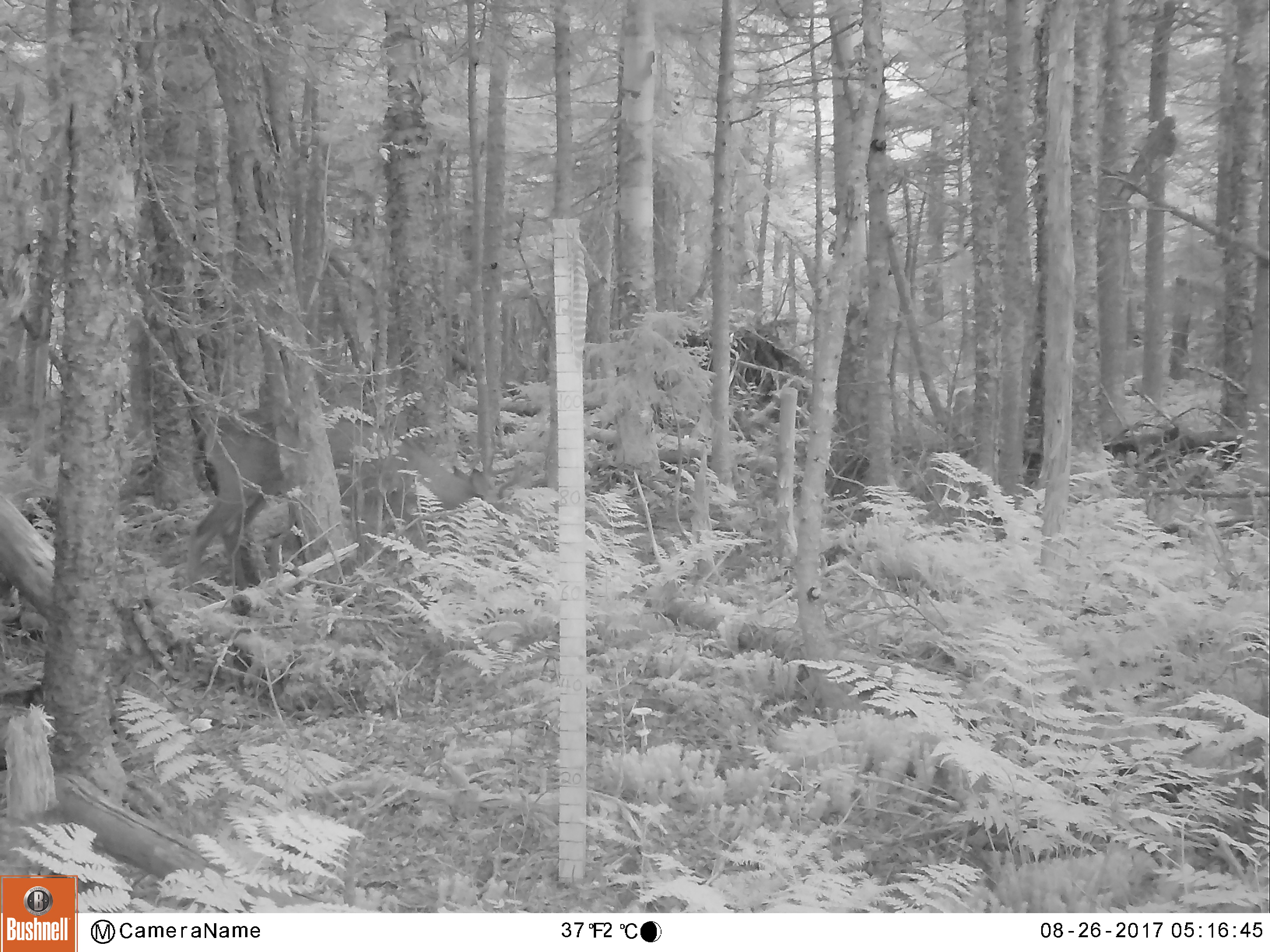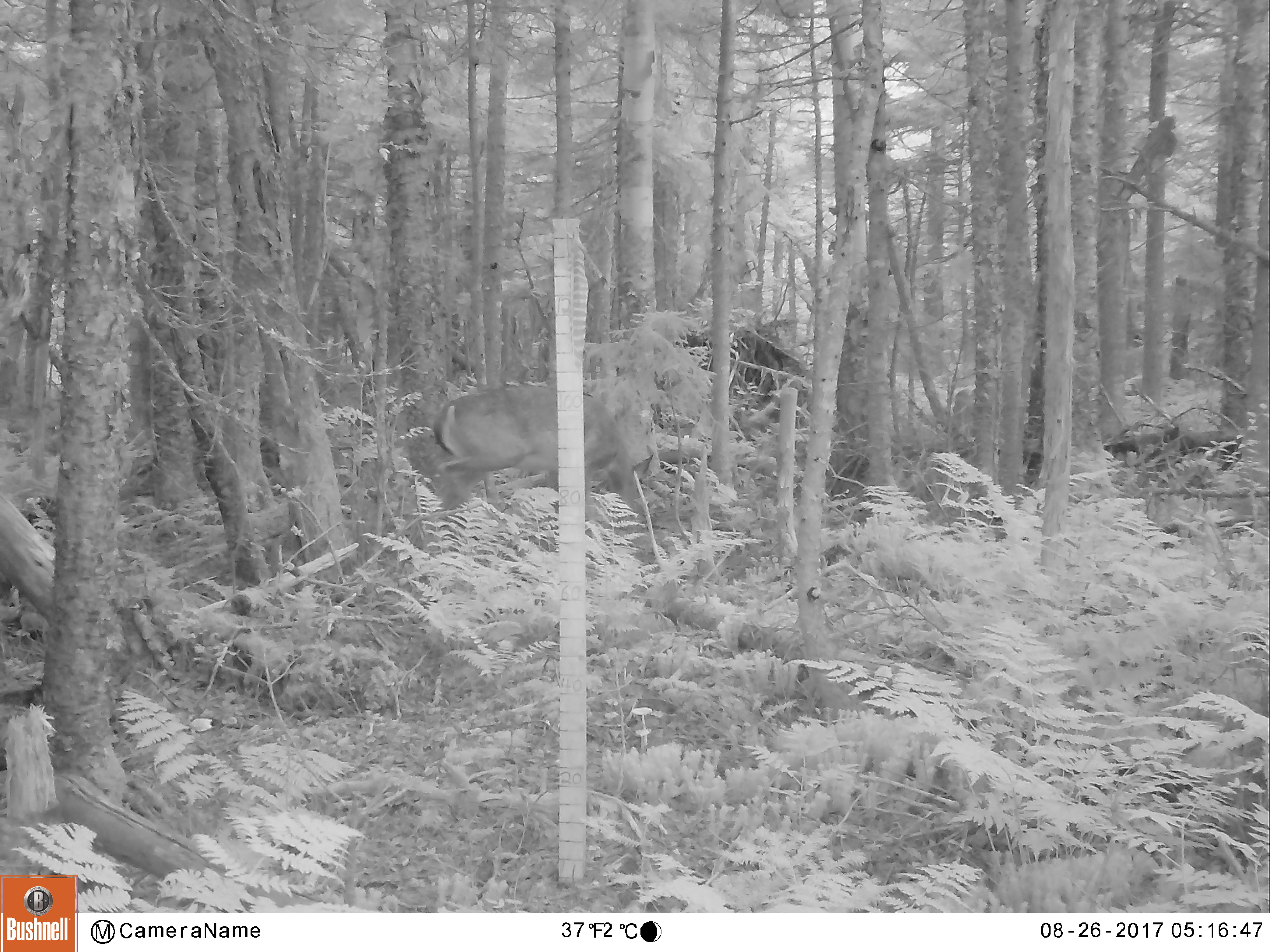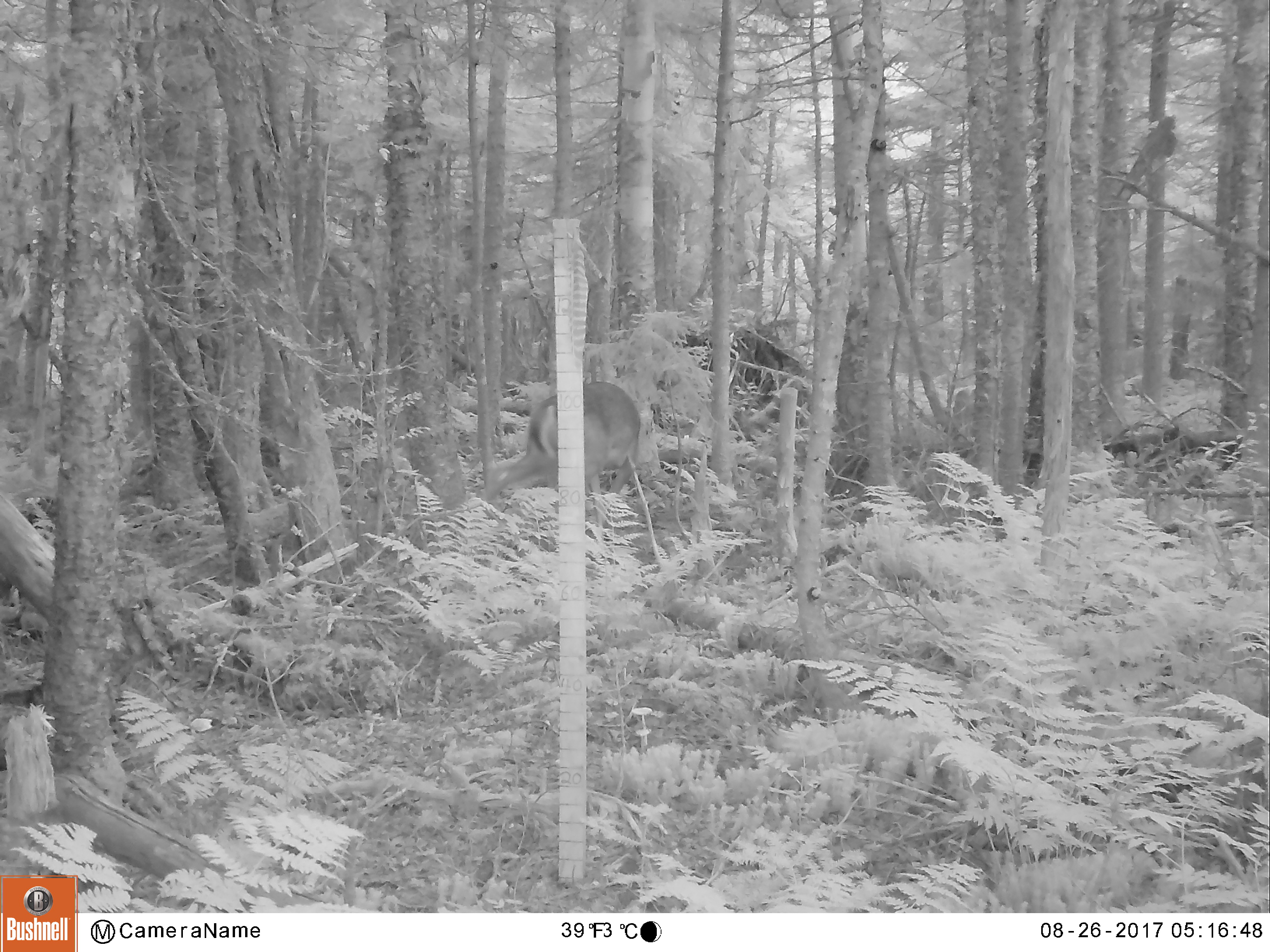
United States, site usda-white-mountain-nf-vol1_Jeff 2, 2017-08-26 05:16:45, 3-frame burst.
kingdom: Animalia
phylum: Chordata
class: Mammalia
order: Artiodactyla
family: Cervidae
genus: Odocoileus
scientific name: Odocoileus virginianus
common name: white-tailed deer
White-tailed deer (Odocoileus virginianus).